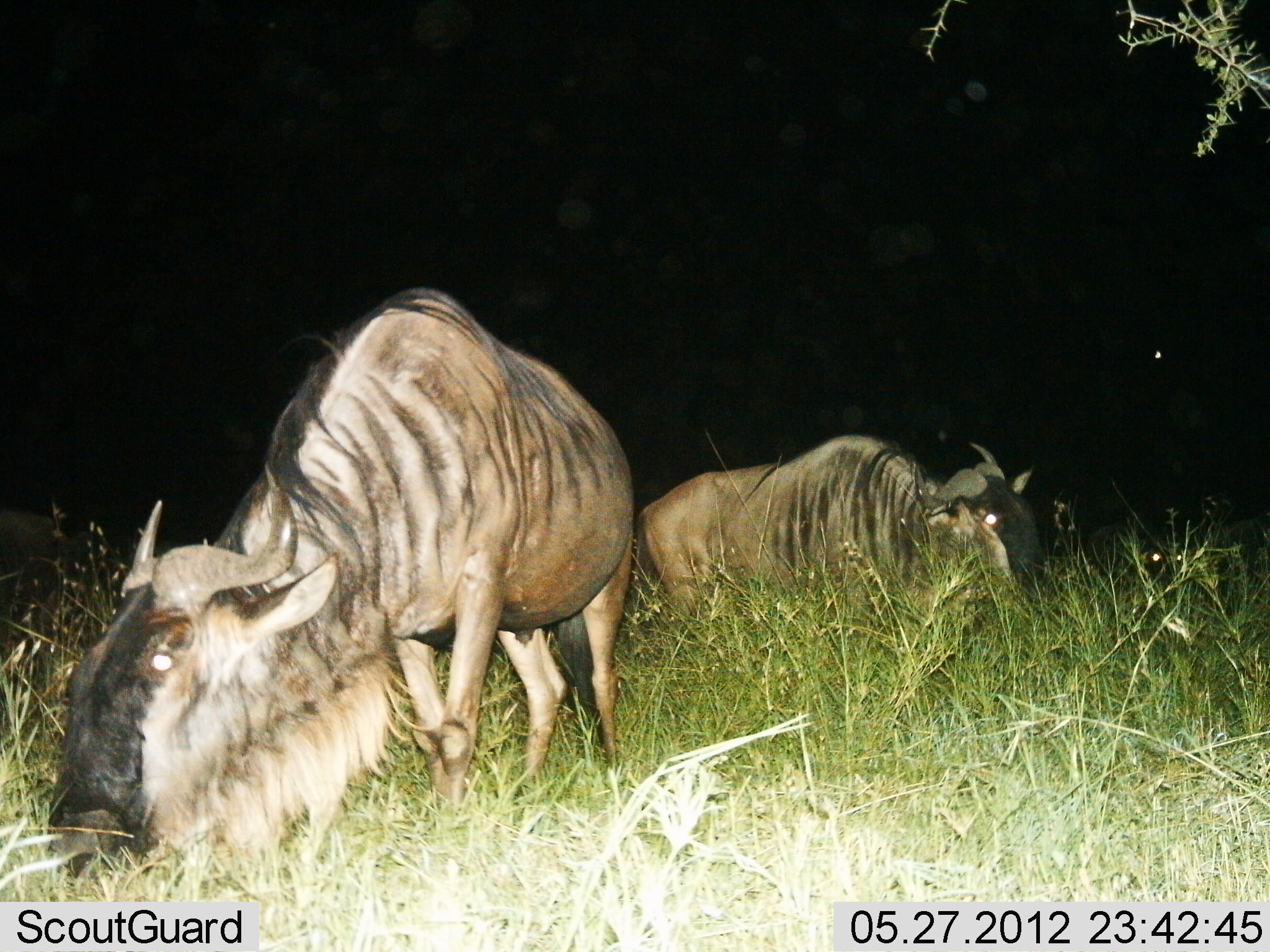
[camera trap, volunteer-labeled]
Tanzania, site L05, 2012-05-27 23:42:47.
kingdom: Animalia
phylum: Chordata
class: Mammalia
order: Artiodactyla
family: Bovidae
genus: Connochaetes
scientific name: Connochaetes taurinus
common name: blue wildebeest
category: wildebeest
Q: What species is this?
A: Wildebeest (blue wildebeest) (Connochaetes taurinus).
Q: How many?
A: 3.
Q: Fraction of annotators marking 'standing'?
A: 30%.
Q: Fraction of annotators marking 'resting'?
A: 20%.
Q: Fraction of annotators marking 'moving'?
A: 0%.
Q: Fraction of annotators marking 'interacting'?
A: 0%.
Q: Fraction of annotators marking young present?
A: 0%.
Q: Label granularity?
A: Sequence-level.